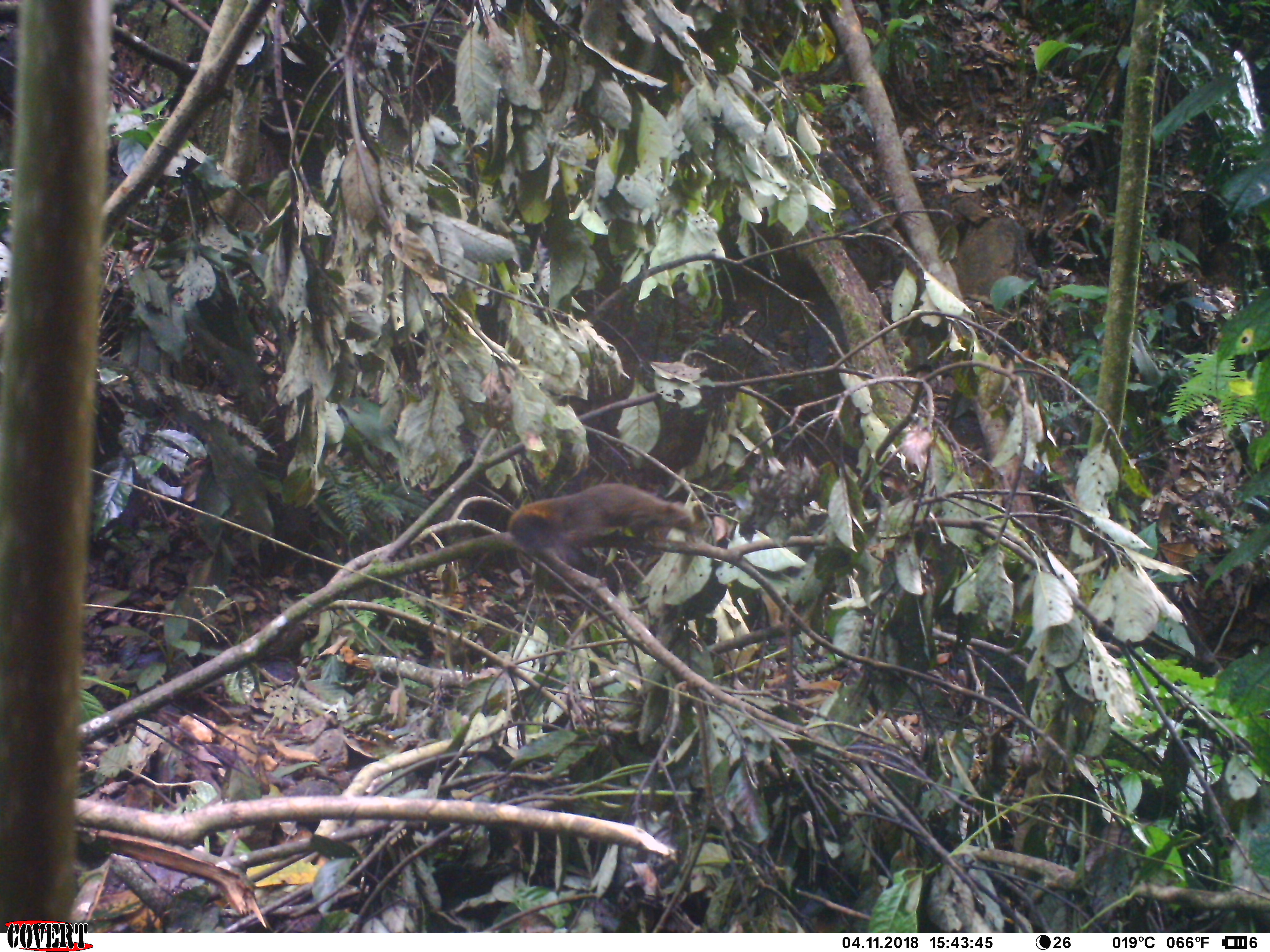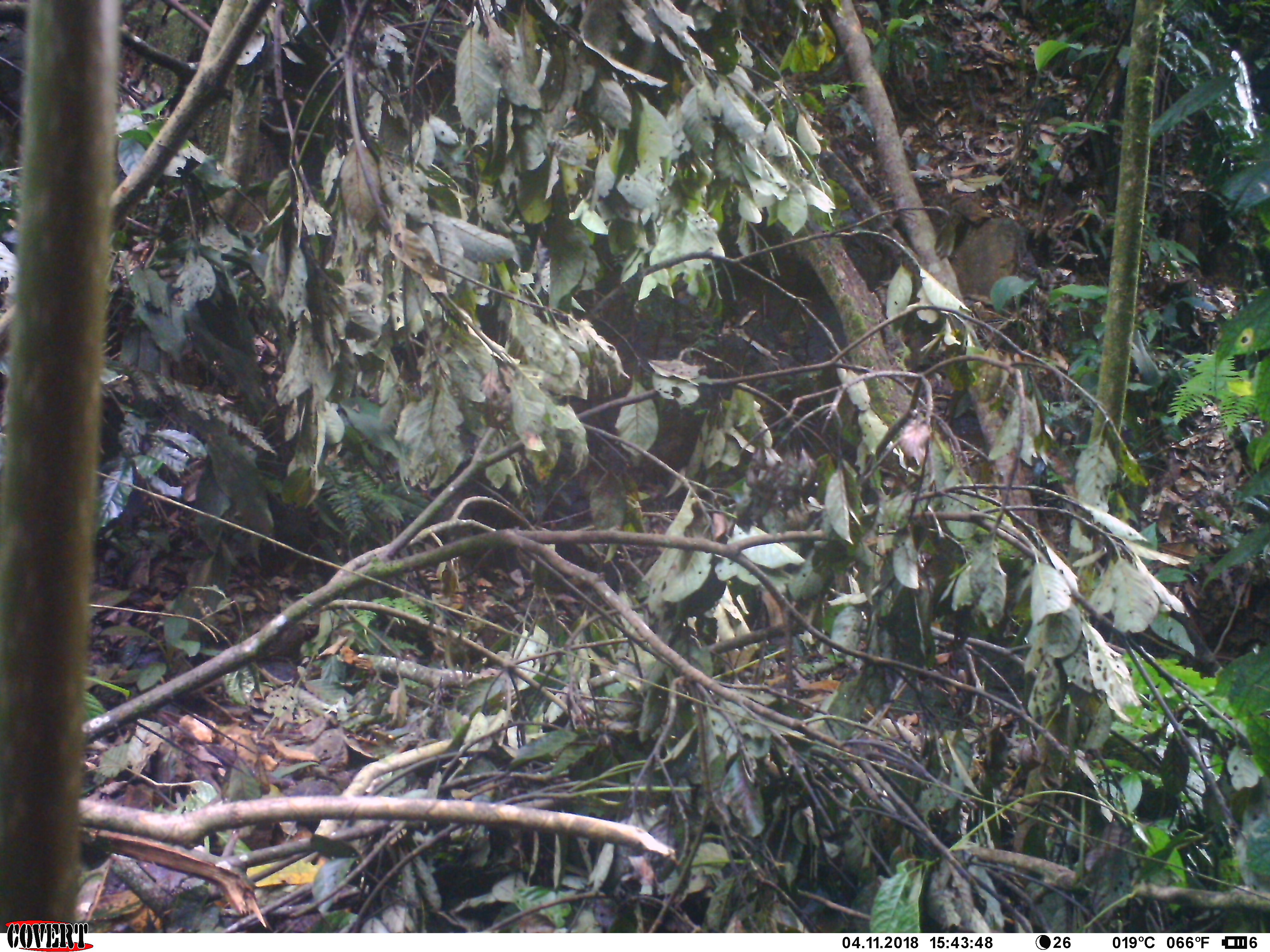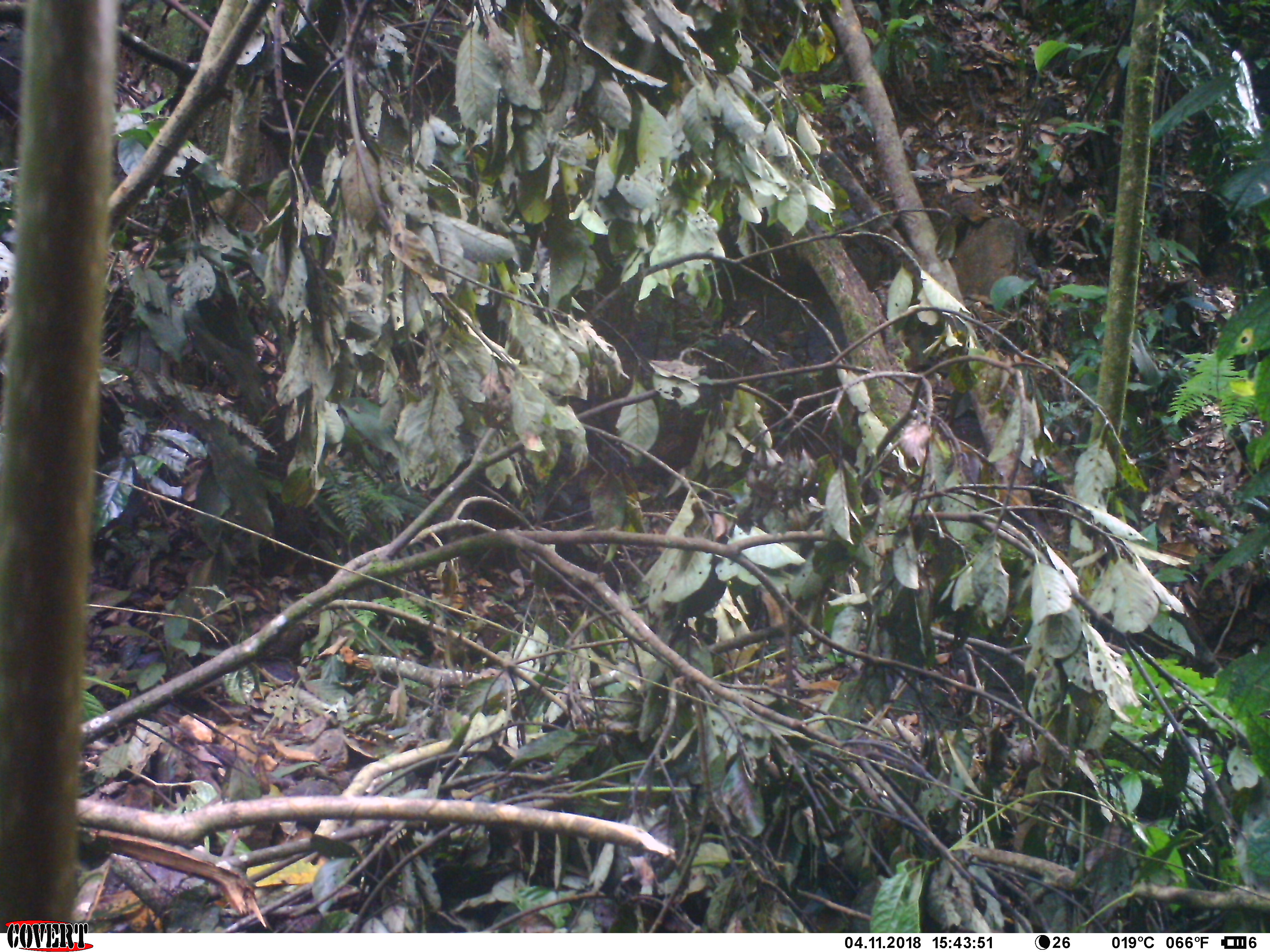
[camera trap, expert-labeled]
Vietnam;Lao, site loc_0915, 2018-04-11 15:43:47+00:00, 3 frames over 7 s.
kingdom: Animalia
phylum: Chordata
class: Mammalia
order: Rodentia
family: Sciuridae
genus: Sciurus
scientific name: Sciurus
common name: squirrel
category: unidentified squirrel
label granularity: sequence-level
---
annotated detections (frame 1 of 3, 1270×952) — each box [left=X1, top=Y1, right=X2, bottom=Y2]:
unidentified squirrel: [left=506, top=481, right=691, bottom=558]